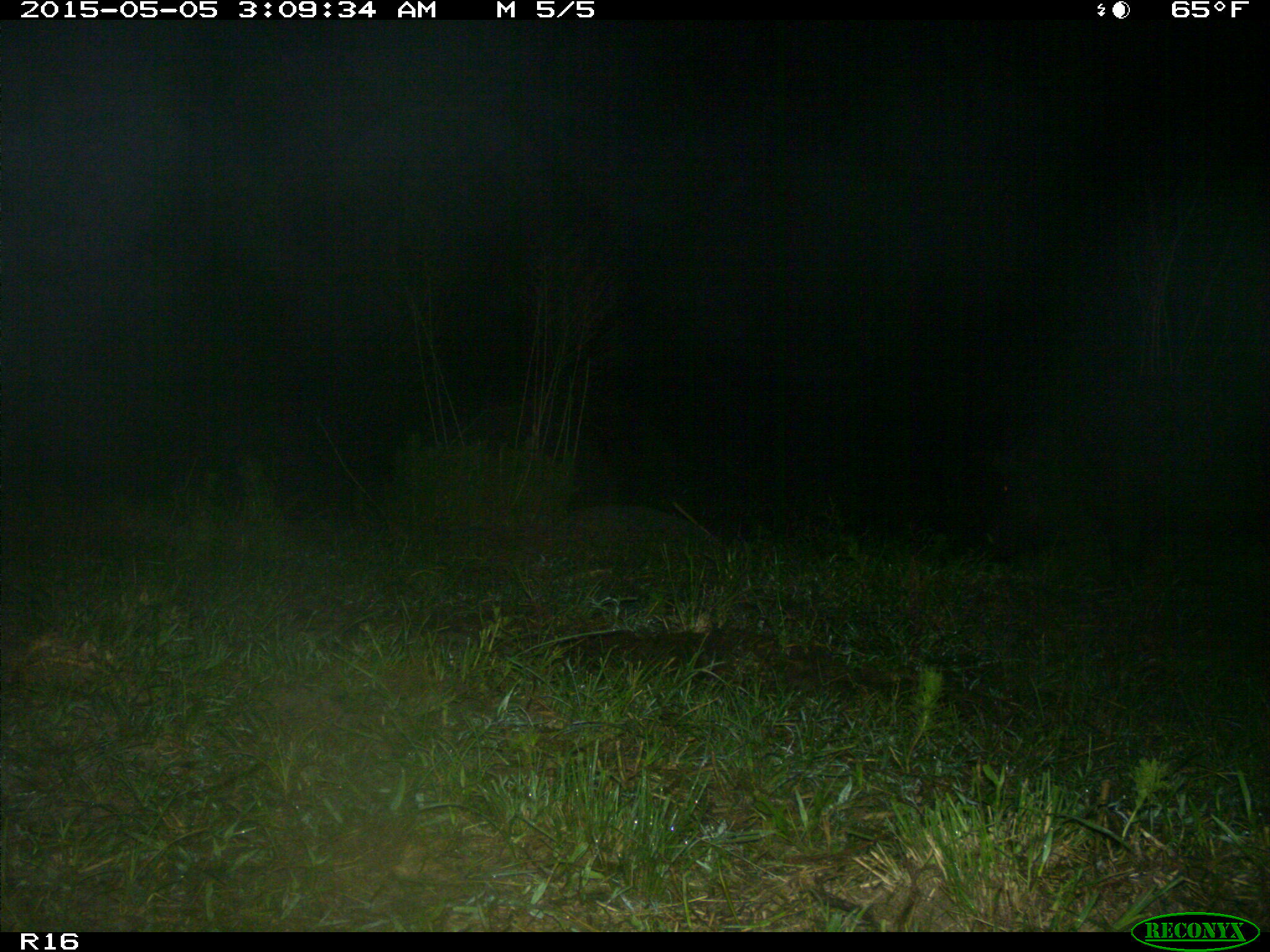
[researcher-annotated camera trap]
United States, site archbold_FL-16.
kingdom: Animalia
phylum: Chordata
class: Mammalia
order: Artiodactyla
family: Suidae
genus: Sus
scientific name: Sus scrofa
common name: wild boar